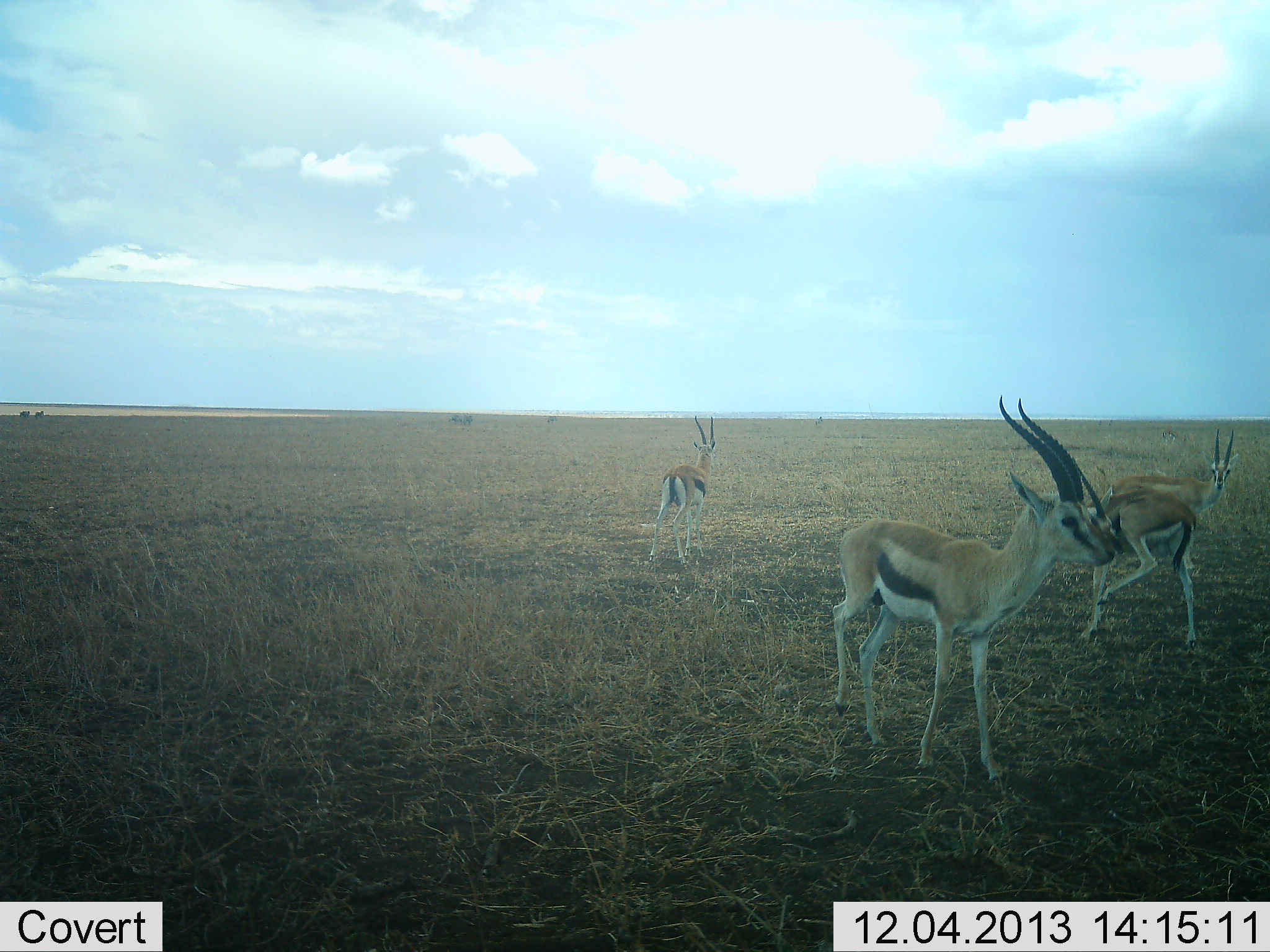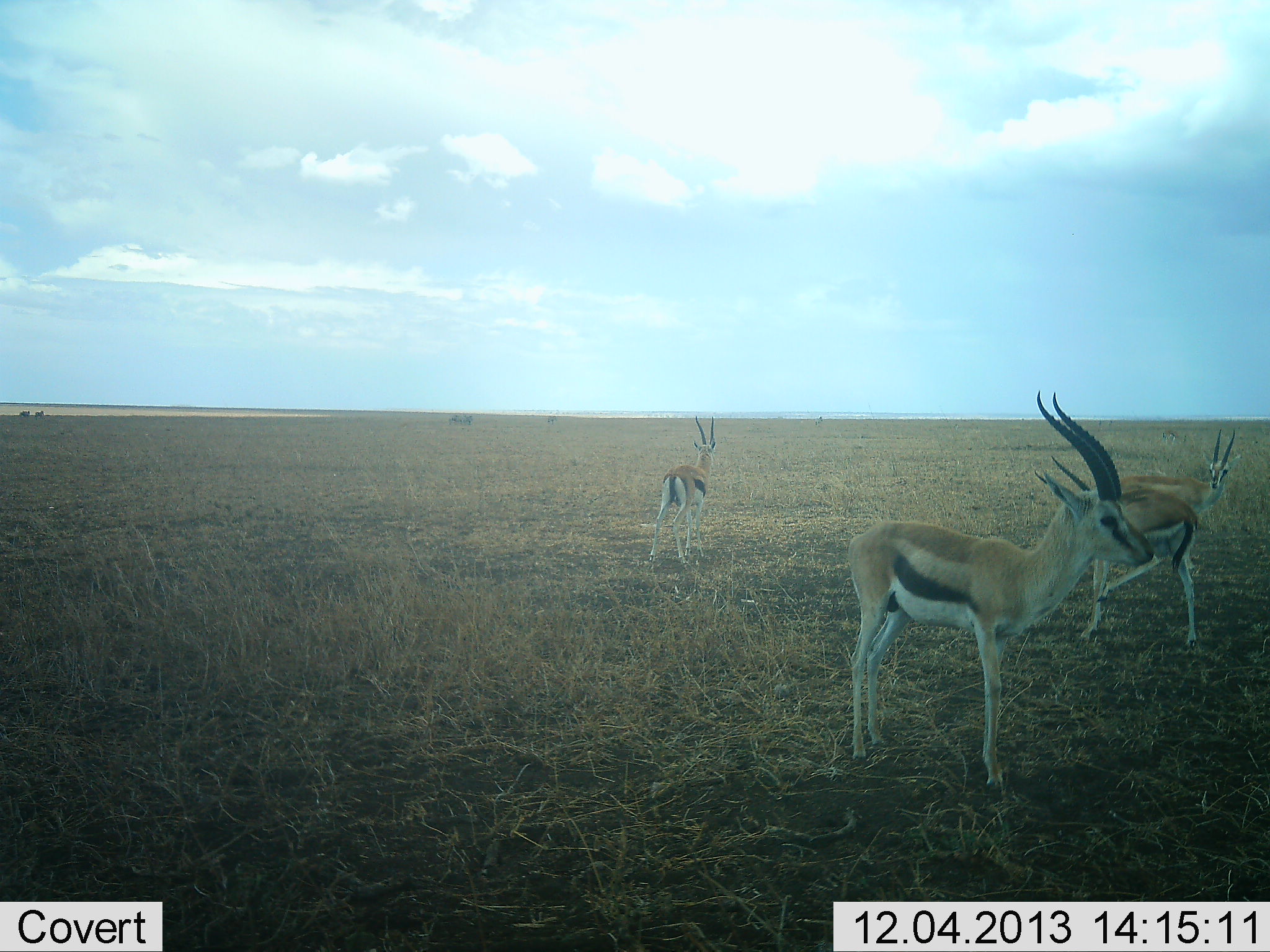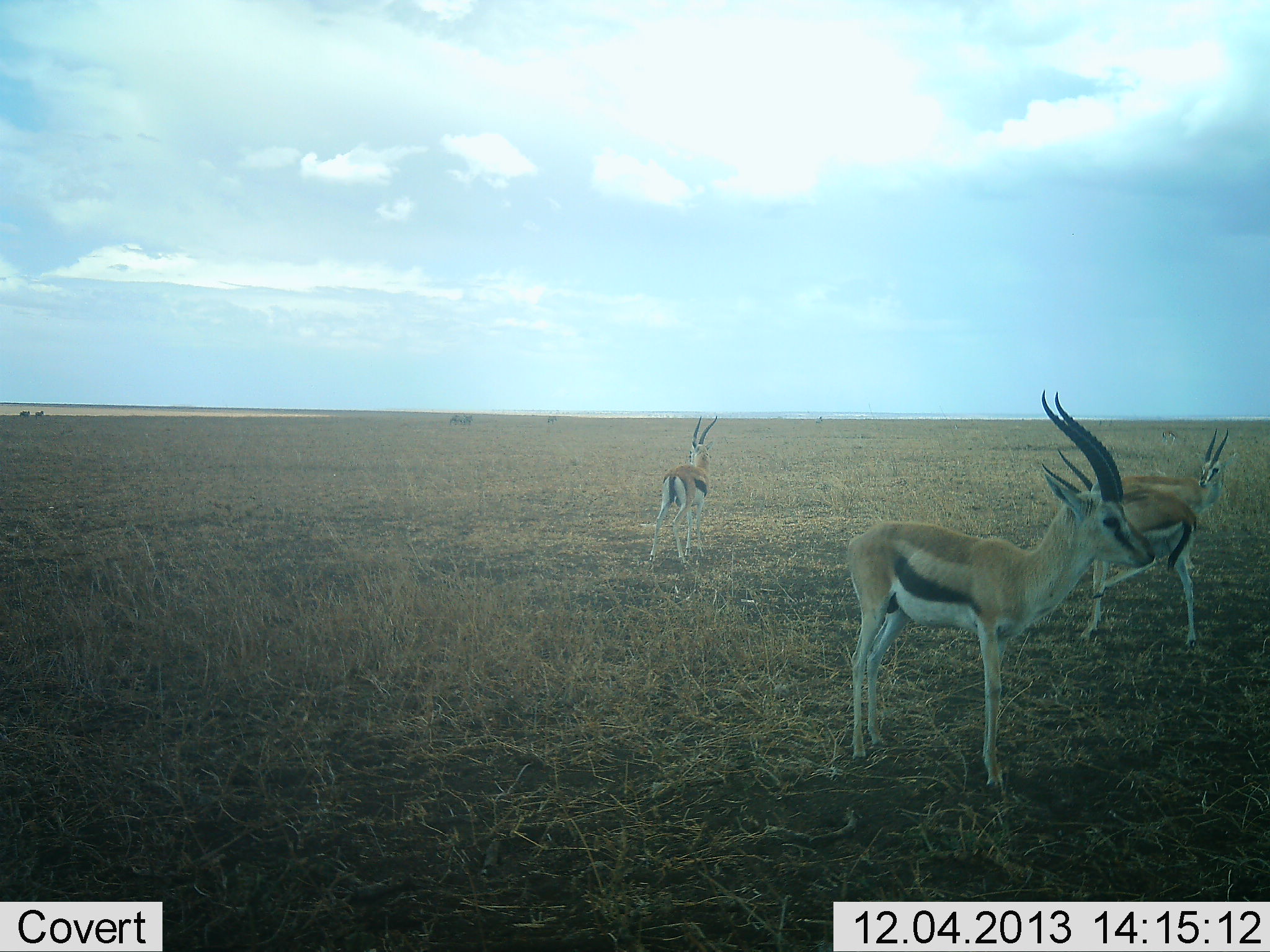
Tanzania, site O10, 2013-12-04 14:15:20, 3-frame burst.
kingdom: Animalia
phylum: Chordata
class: Mammalia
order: Artiodactyla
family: Bovidae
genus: Eudorcas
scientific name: Eudorcas thomsonii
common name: thomson's gazelle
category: gazellethomsons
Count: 4.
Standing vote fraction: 100%.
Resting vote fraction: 0%.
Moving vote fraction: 20%.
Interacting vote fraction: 0%.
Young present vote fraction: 0%.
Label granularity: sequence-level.